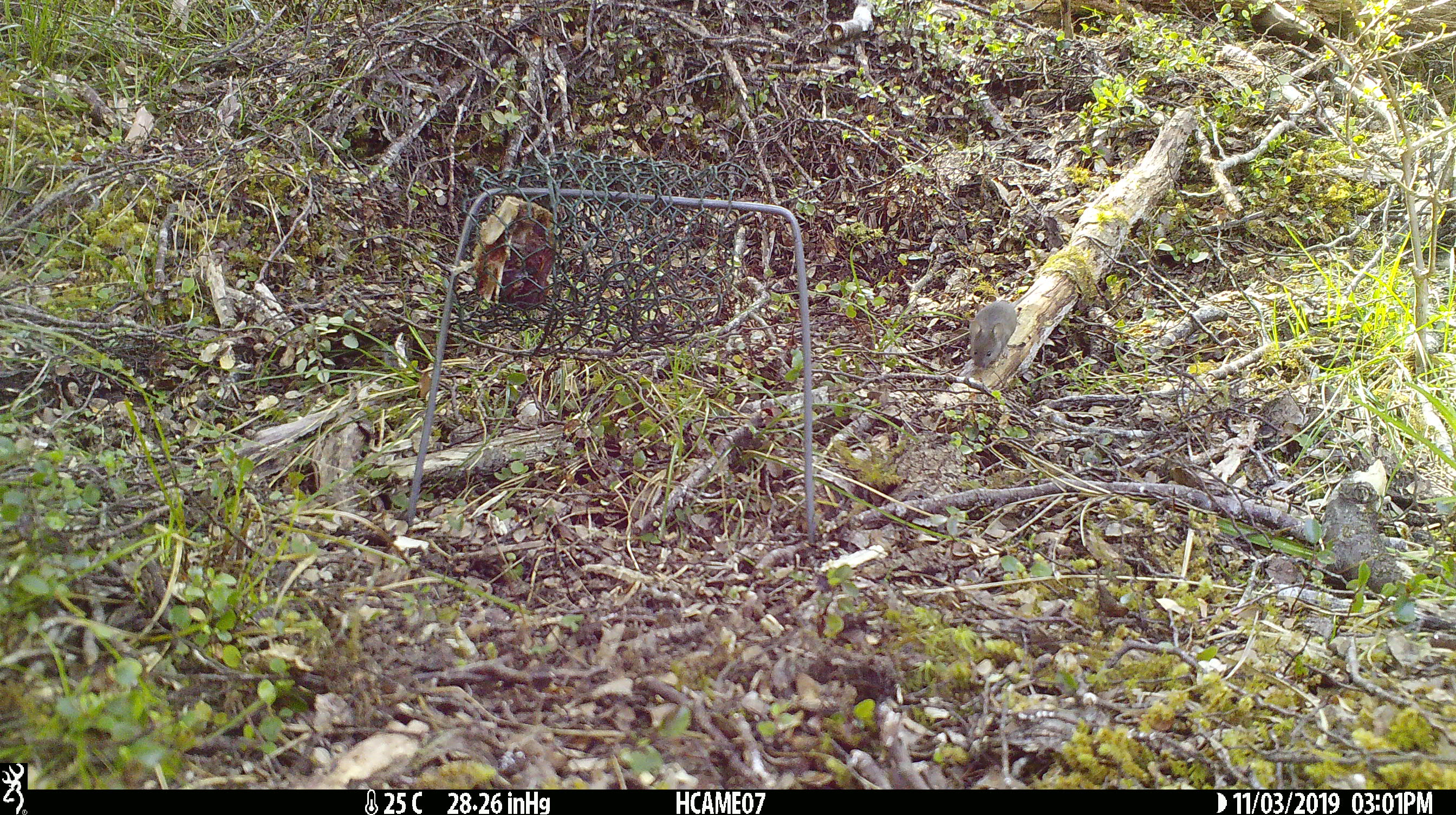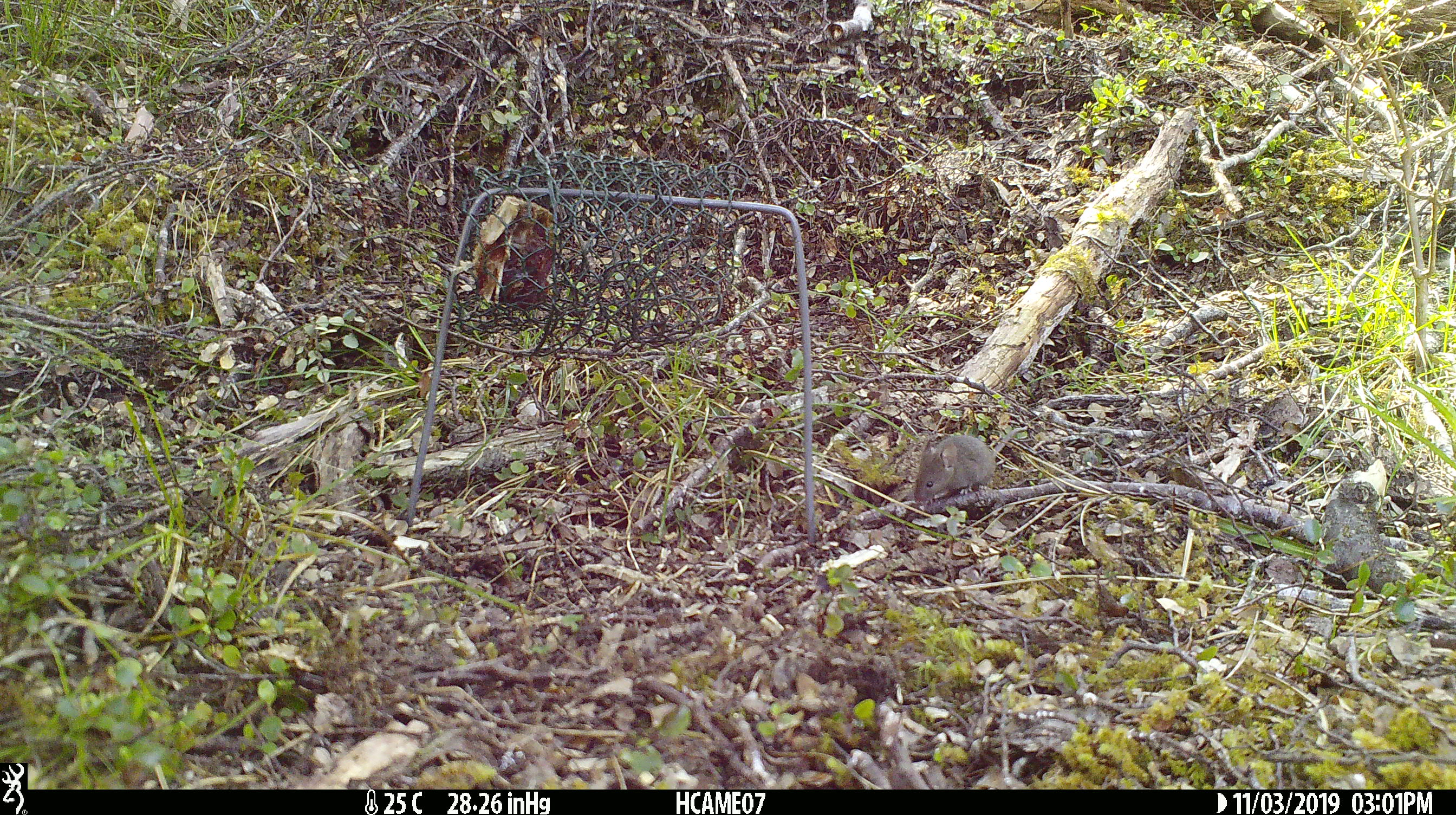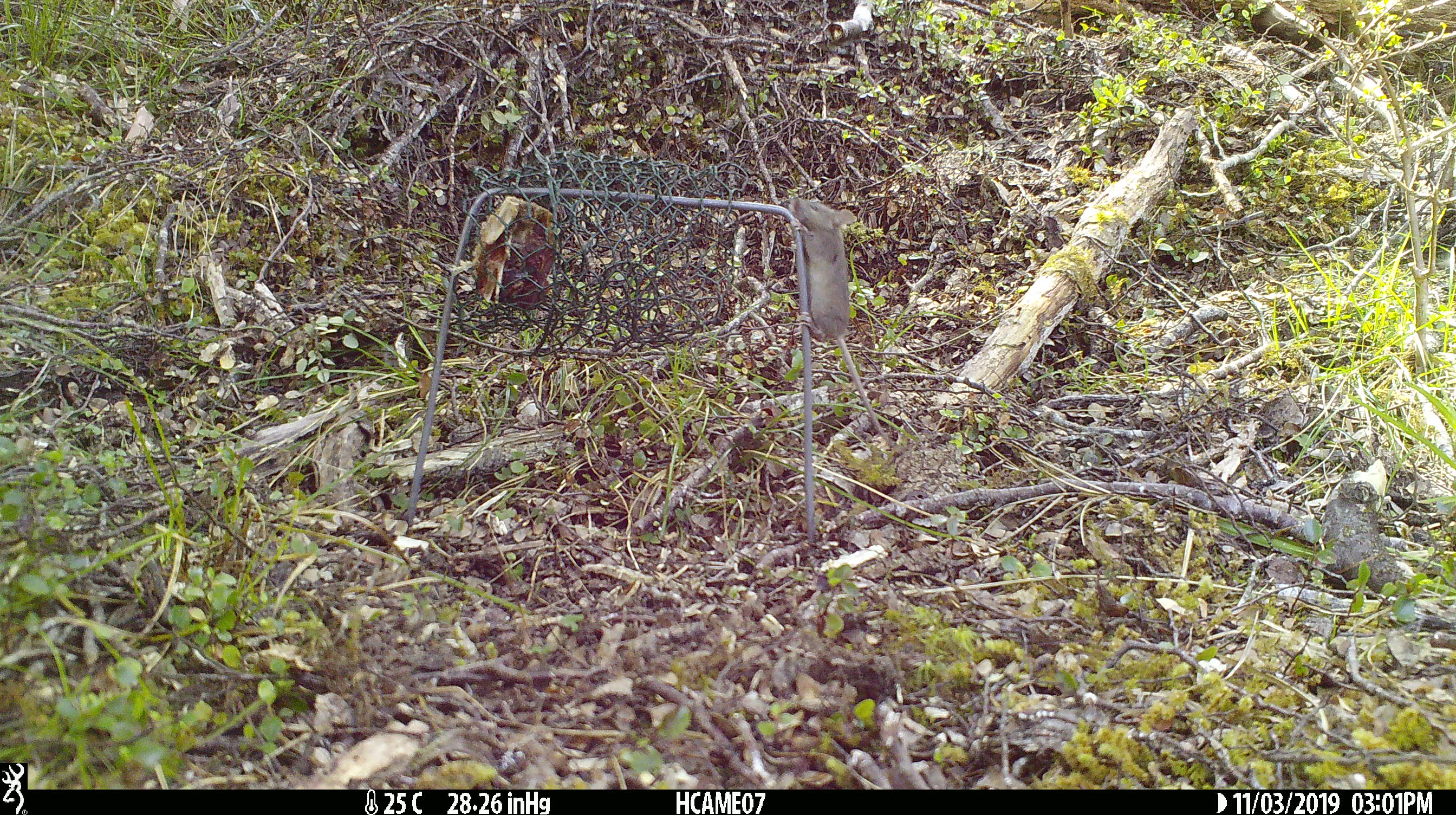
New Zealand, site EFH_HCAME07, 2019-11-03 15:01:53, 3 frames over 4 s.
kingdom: Animalia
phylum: Chordata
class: Mammalia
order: Rodentia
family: Muridae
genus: Mus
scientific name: Mus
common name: mouse